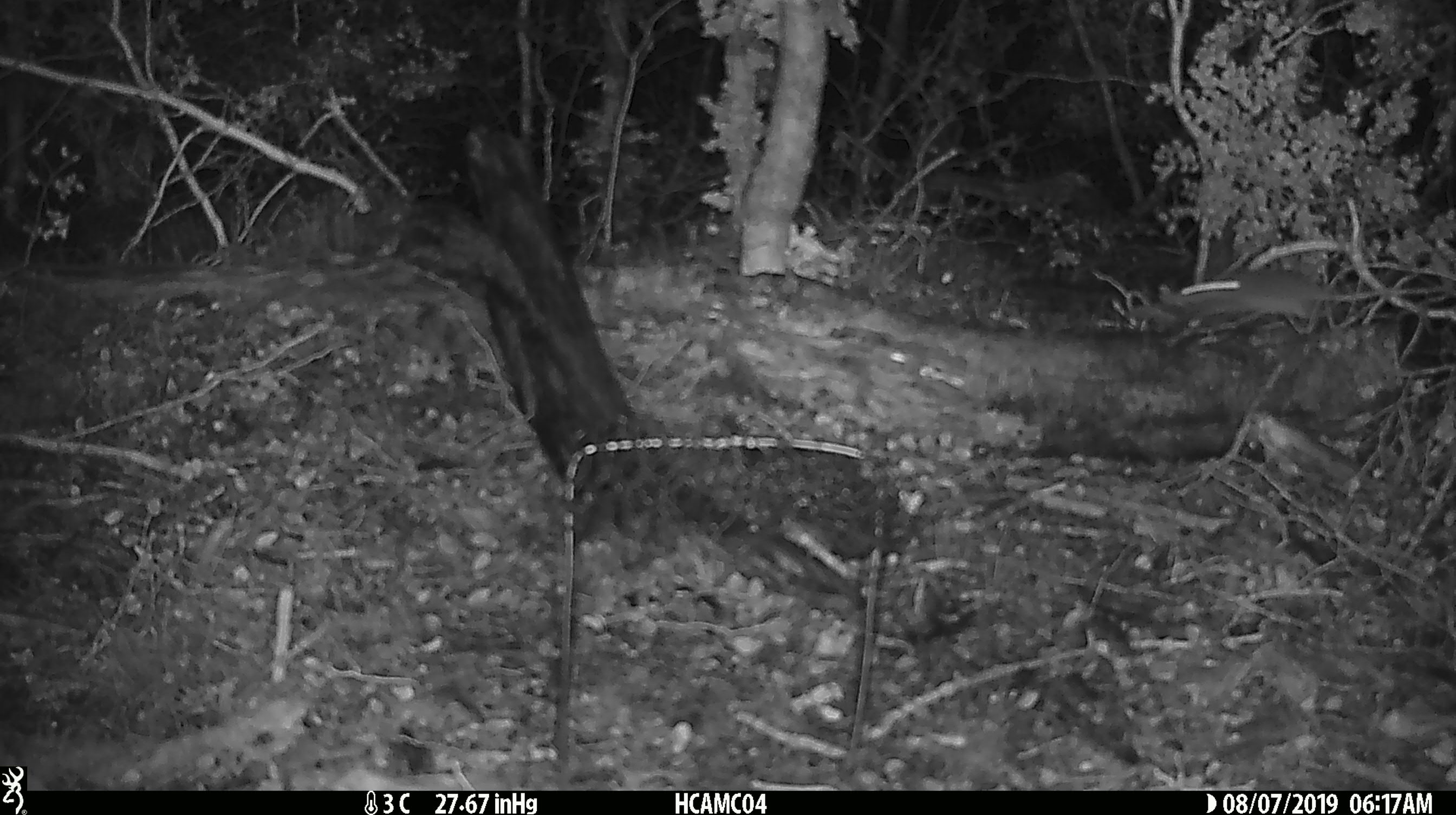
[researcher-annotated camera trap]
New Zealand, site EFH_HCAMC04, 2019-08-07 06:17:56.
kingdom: Animalia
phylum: Chordata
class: Mammalia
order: Rodentia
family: Muridae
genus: Mus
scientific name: Mus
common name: mouse